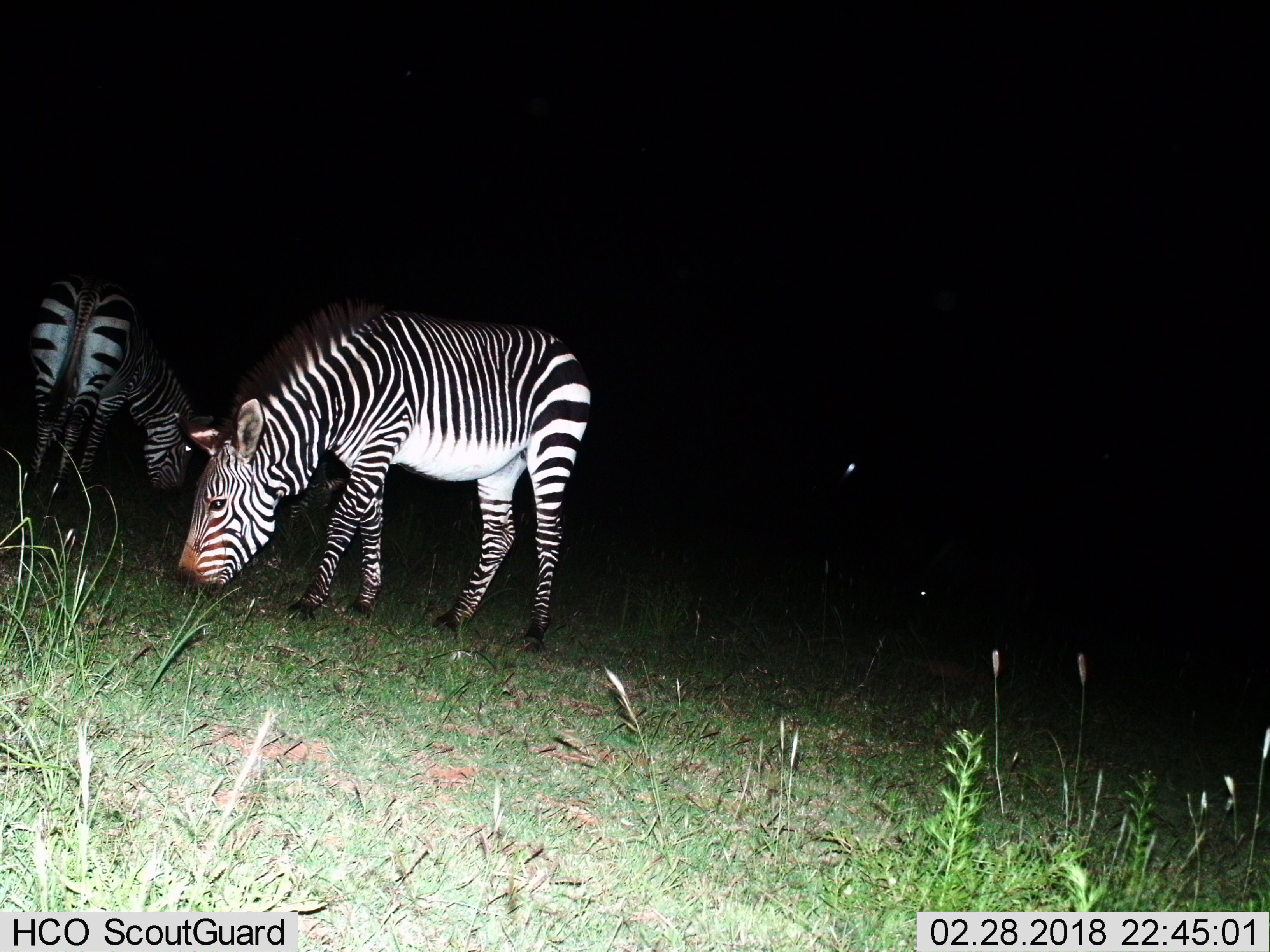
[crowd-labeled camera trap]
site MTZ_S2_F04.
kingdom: Animalia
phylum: Chordata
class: Mammalia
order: Perissodactyla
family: Equidae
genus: Equus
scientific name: Equus zebra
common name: mountain zebra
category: zebramountain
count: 2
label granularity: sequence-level